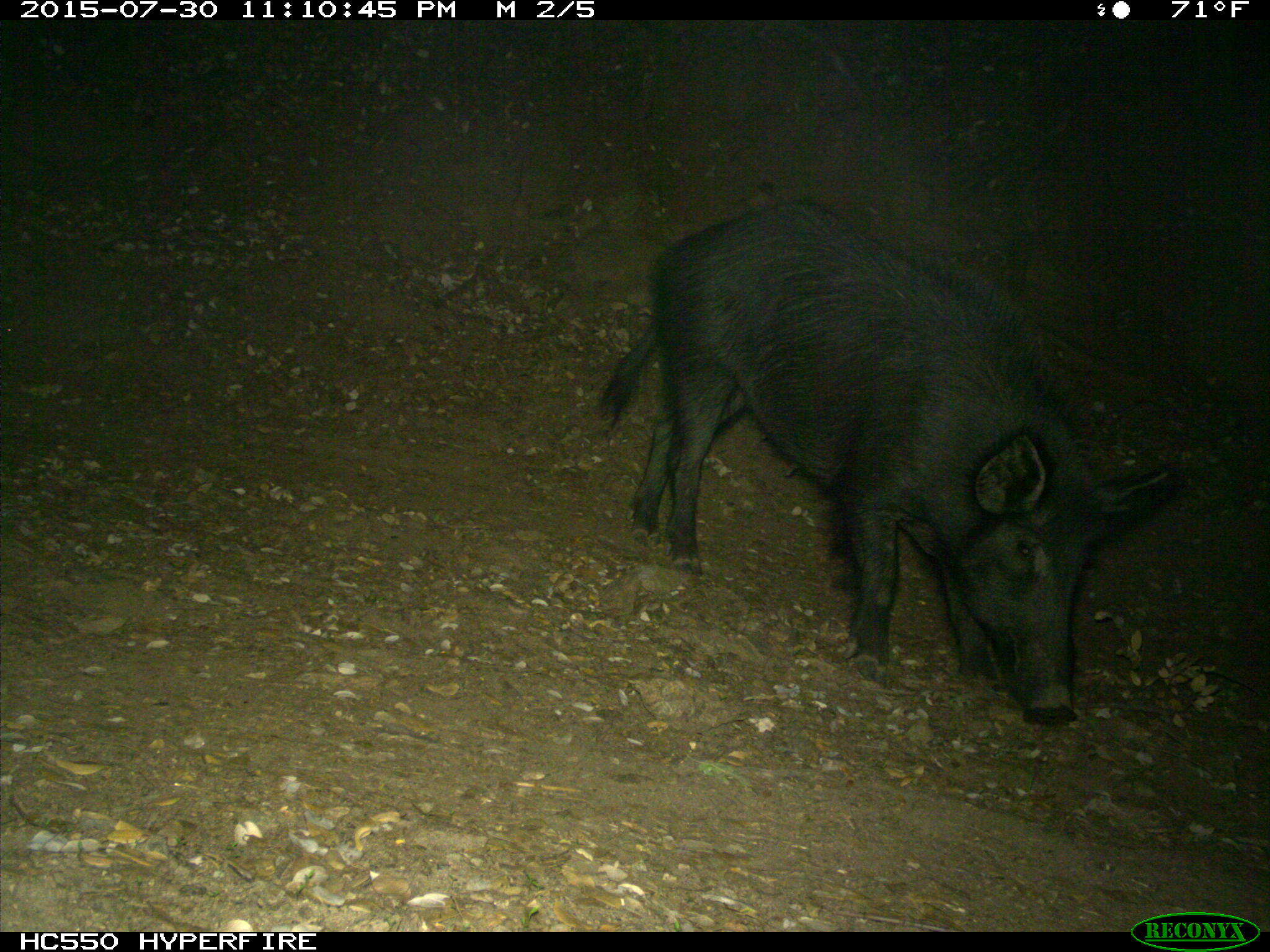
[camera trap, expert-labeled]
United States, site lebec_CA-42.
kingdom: Animalia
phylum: Chordata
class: Mammalia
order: Artiodactyla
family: Suidae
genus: Sus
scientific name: Sus scrofa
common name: wild boar